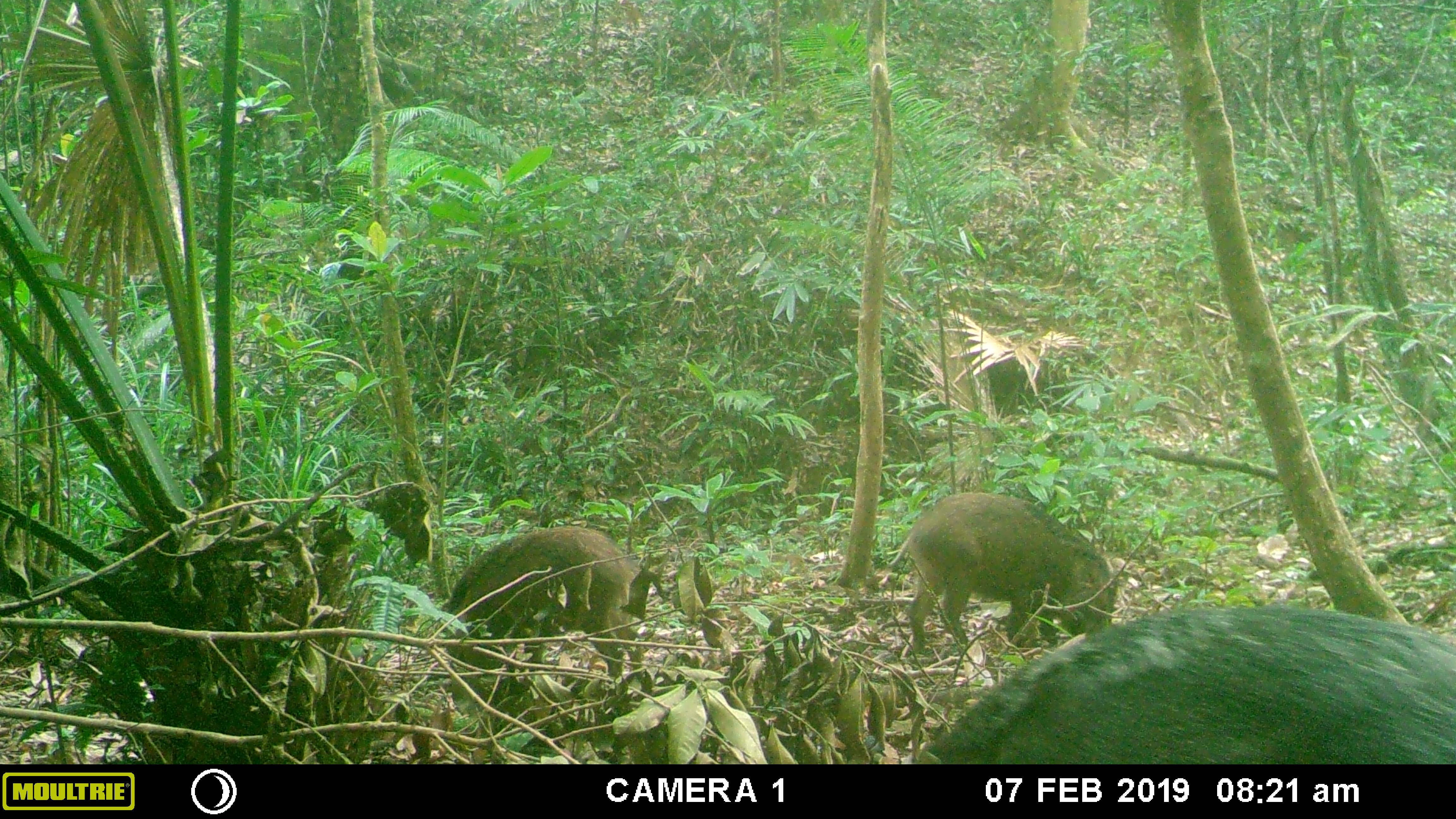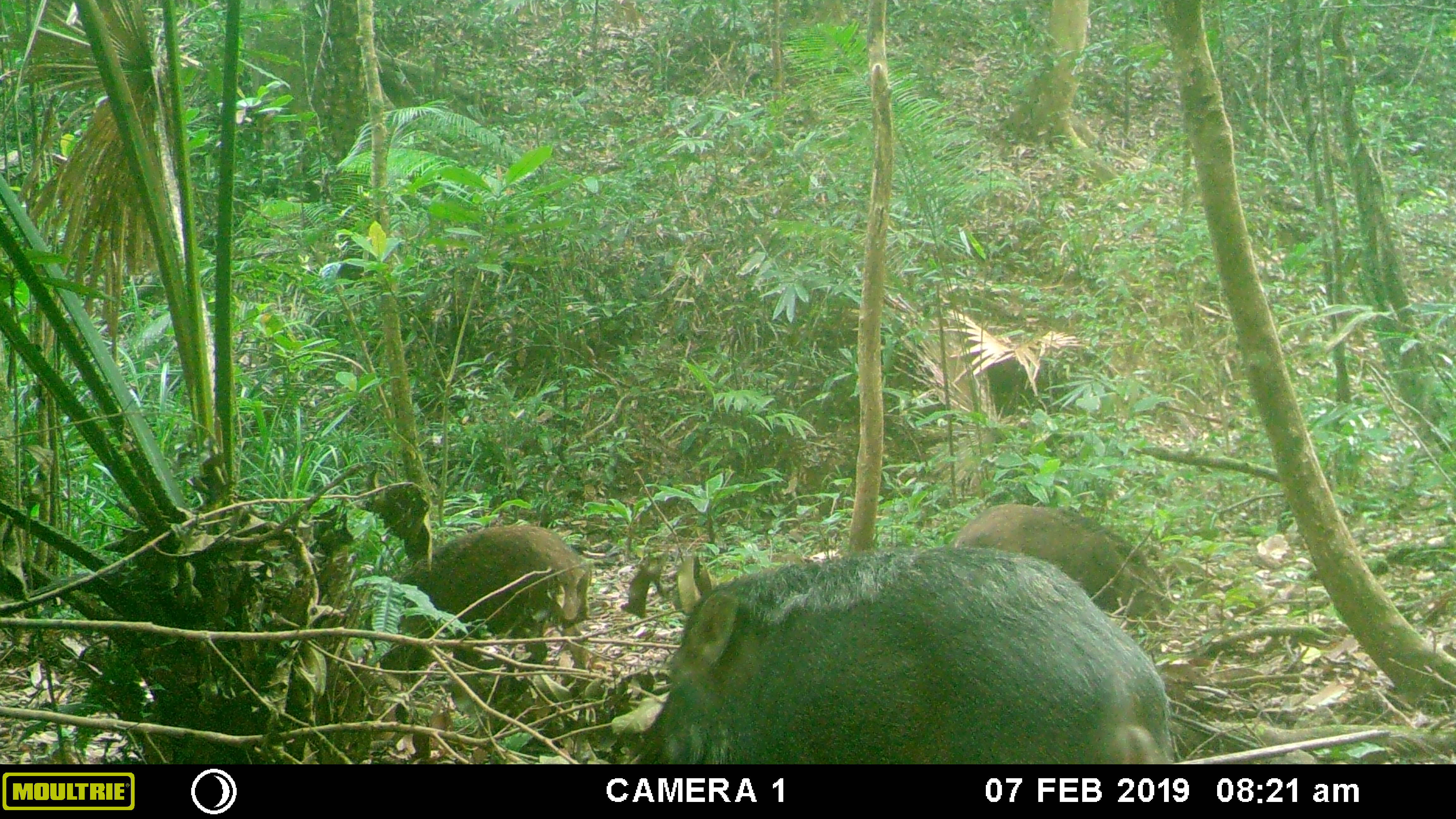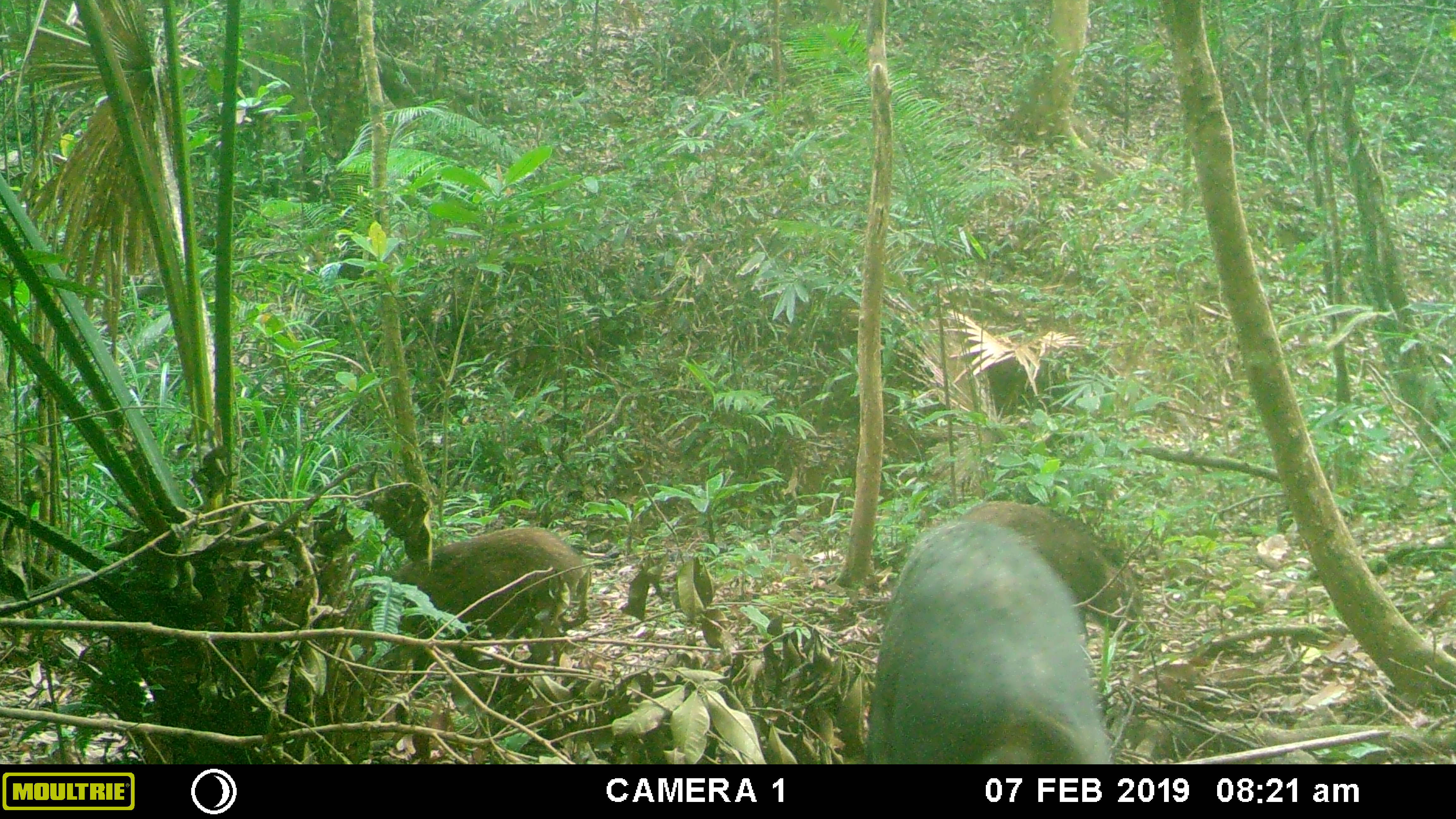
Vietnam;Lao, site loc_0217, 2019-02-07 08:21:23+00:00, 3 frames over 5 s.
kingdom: Animalia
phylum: Chordata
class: Mammalia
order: Artiodactyla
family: Suidae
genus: Sus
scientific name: Sus scrofa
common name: eurasian wild pig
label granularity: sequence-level